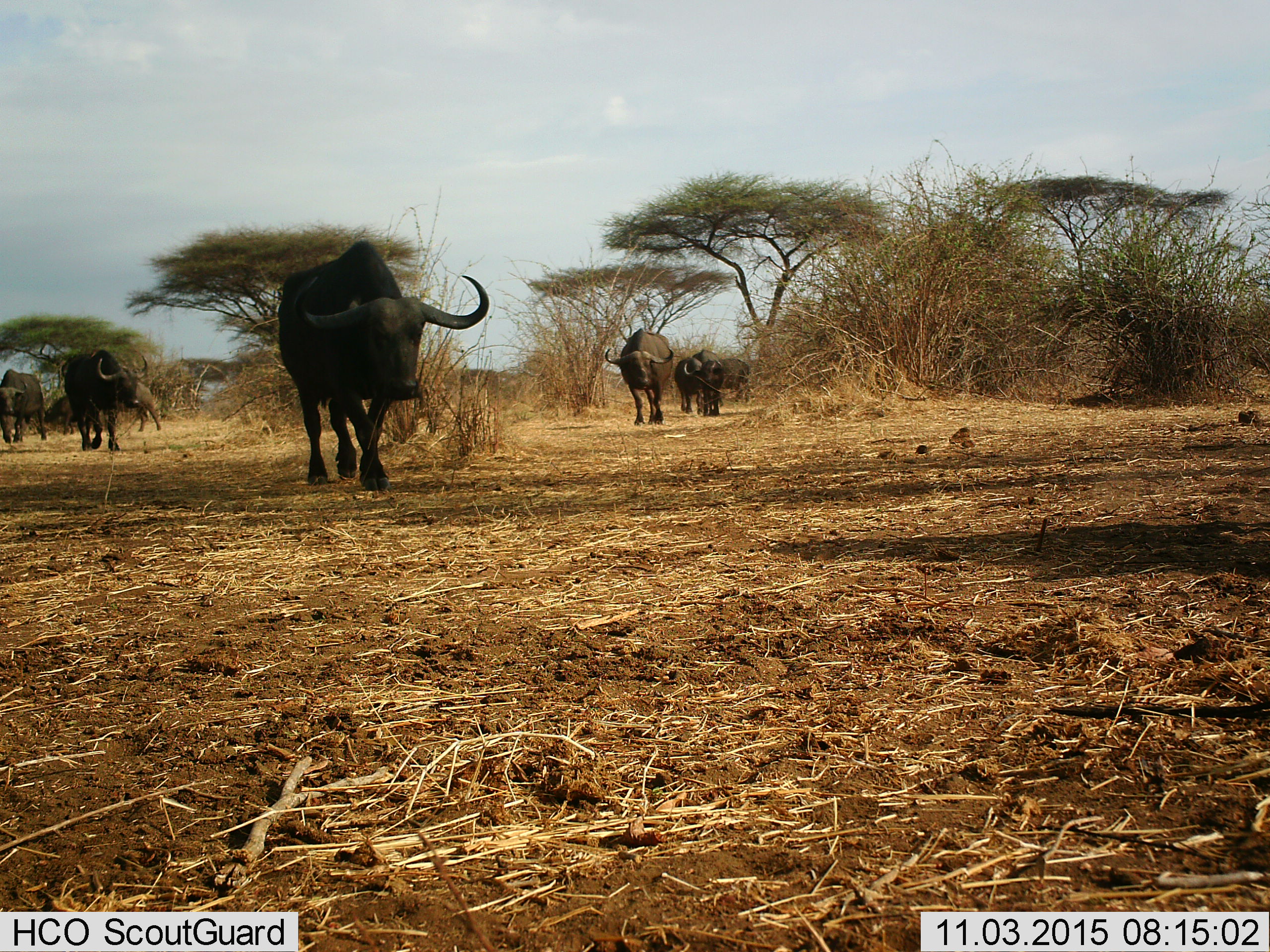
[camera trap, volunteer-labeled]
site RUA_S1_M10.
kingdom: Animalia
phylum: Chordata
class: Mammalia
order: Artiodactyla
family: Bovidae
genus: Syncerus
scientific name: Syncerus caffer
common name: african buffalo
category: buffalo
Buffalo (african buffalo) (Syncerus caffer), count 10. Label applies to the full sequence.